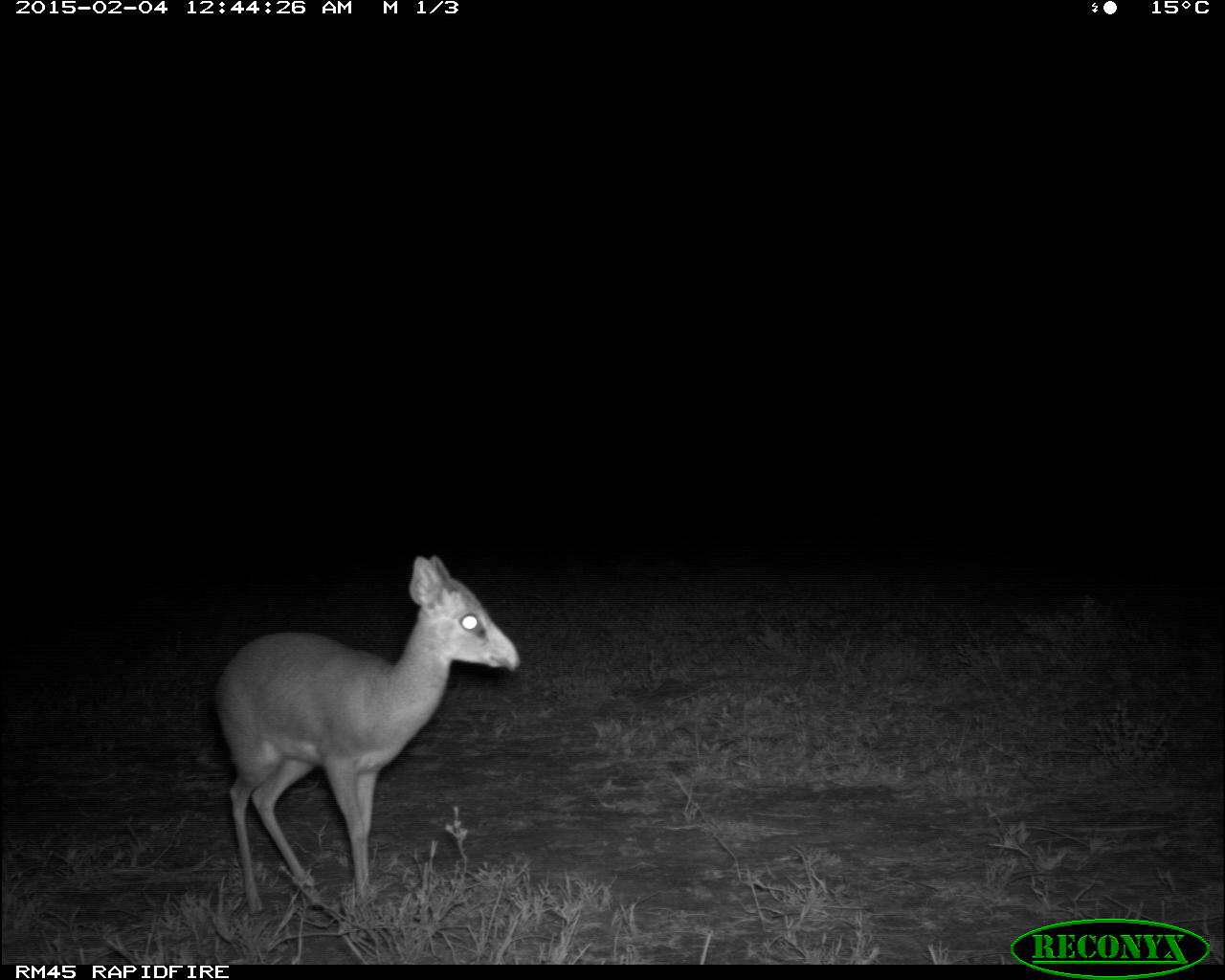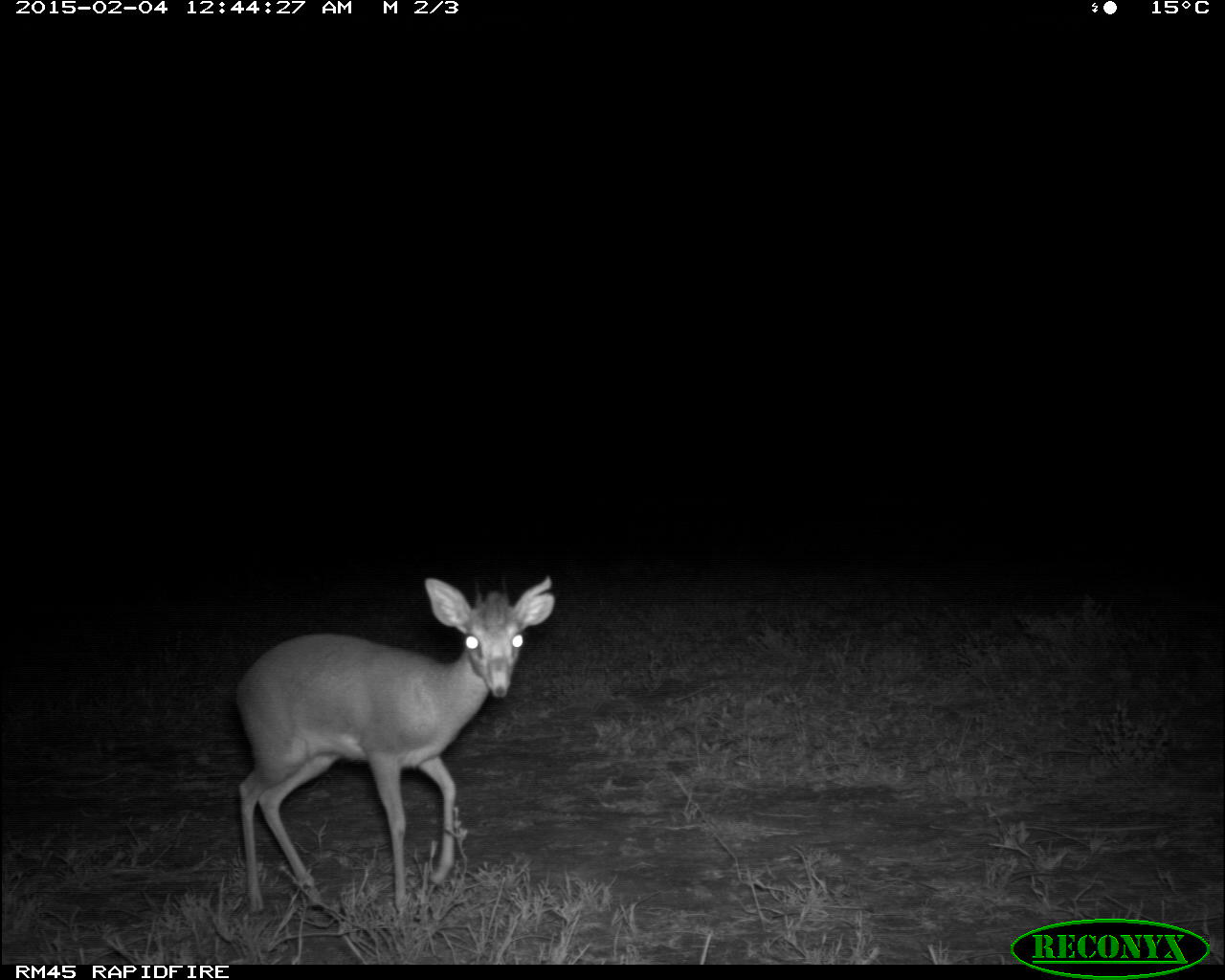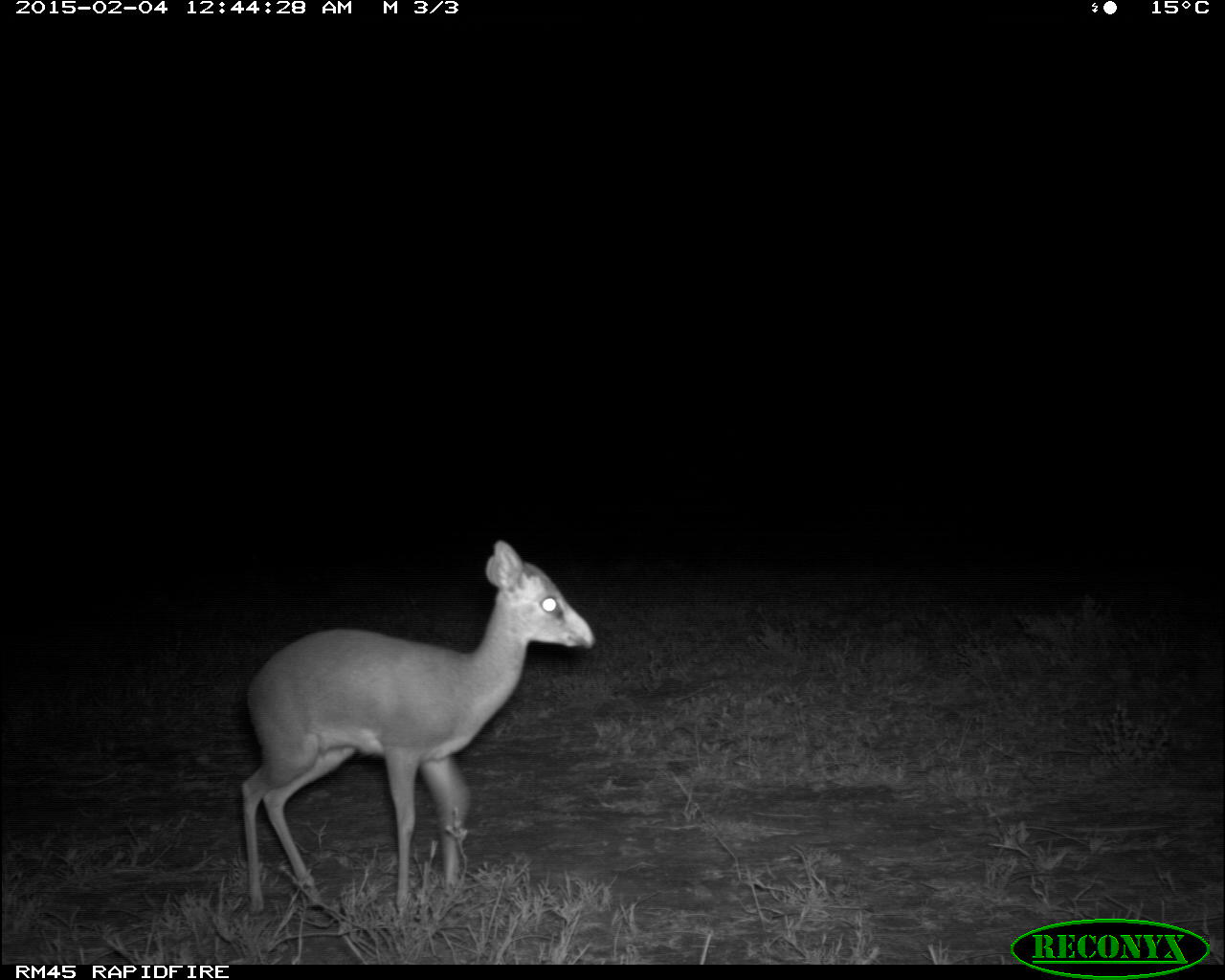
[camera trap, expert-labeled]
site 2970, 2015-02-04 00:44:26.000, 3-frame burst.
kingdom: Animalia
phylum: Chordata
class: Mammalia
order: Artiodactyla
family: Bovidae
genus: Madoqua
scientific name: Madoqua guentheri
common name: günther's dik-dik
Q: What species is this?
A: Madoqua guentheri (günther's dik-dik).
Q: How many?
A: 2.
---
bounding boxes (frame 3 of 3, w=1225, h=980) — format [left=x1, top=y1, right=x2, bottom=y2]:
madoqua guentheri: [left=240, top=539, right=597, bottom=918]